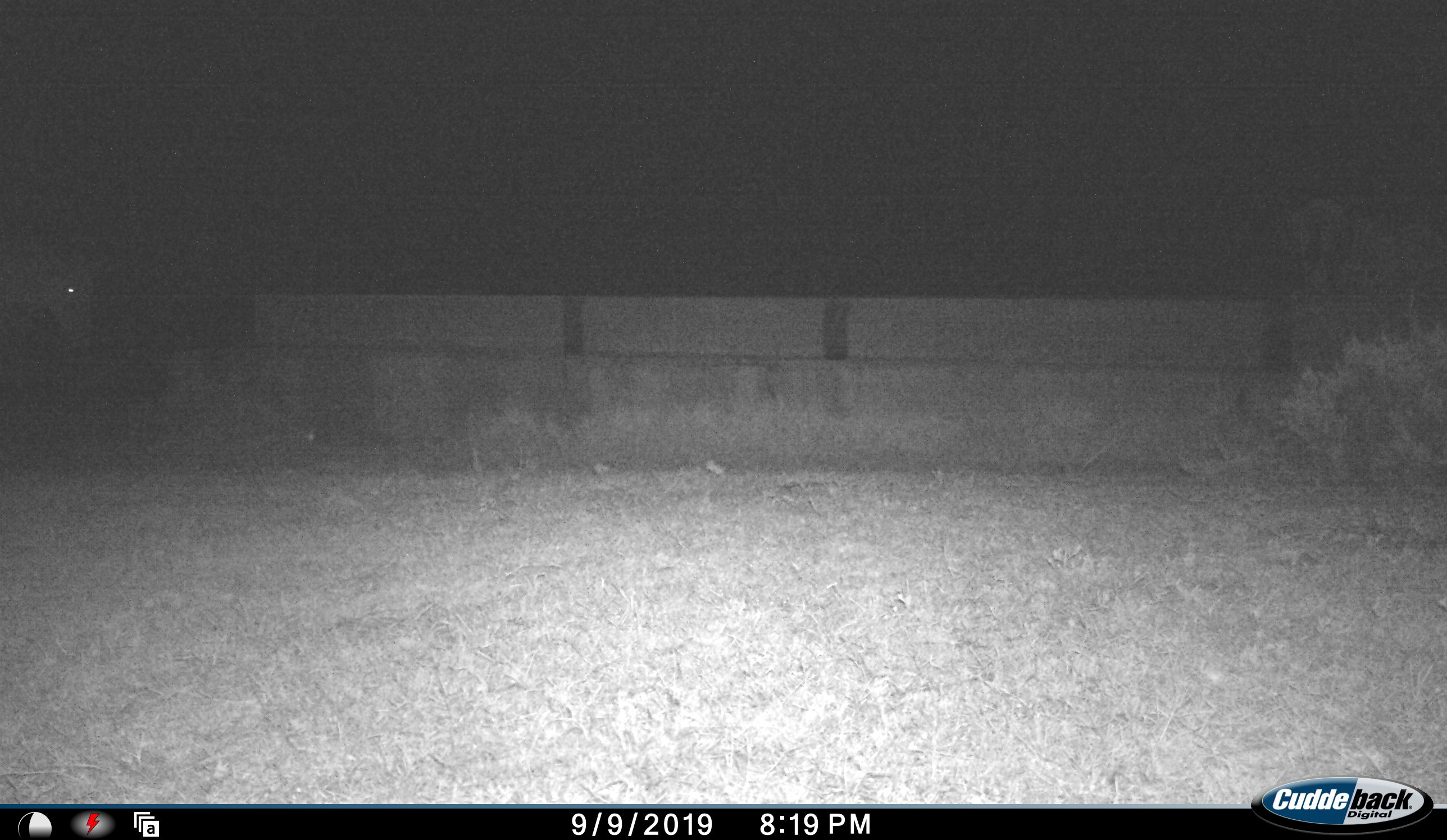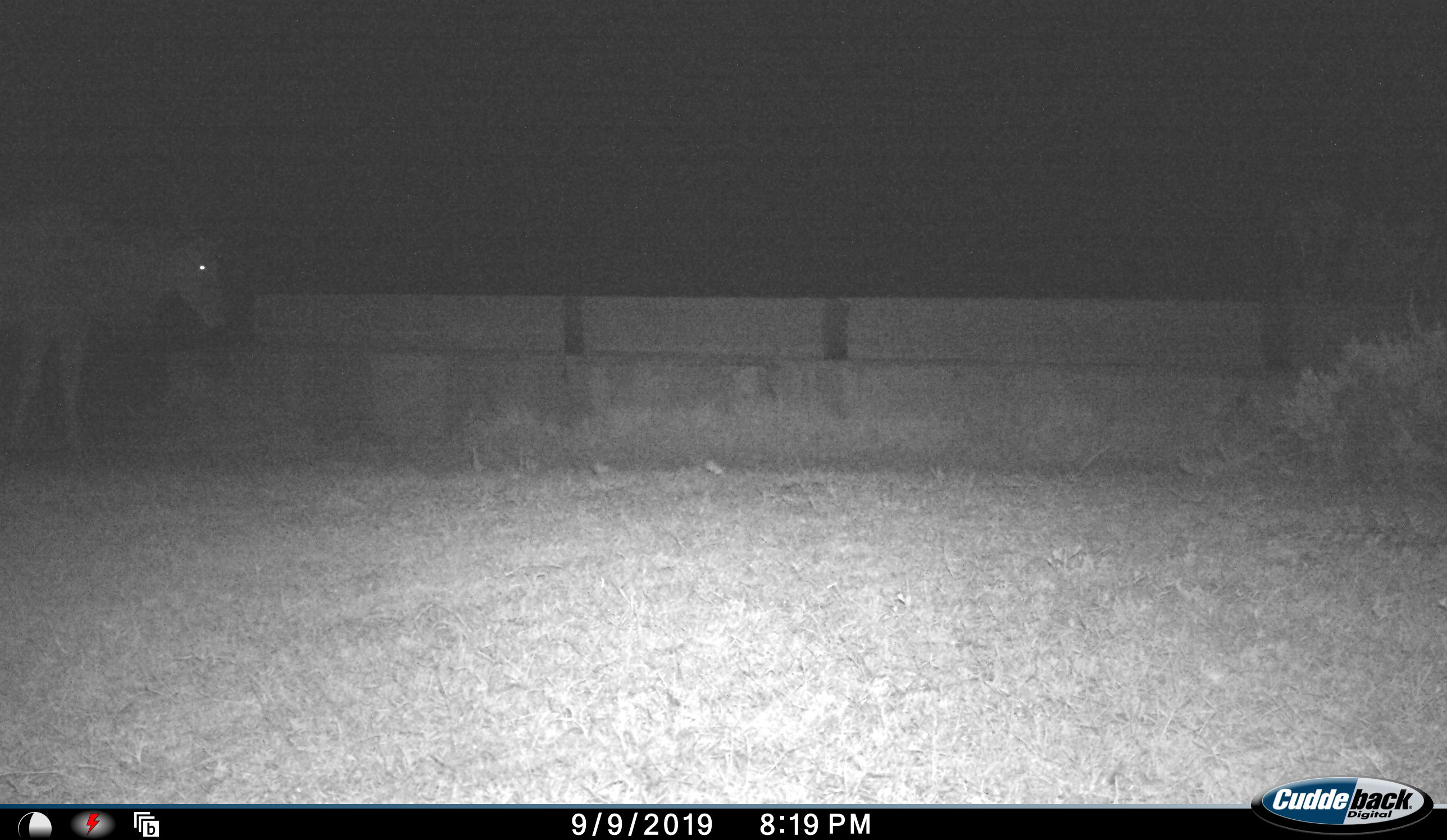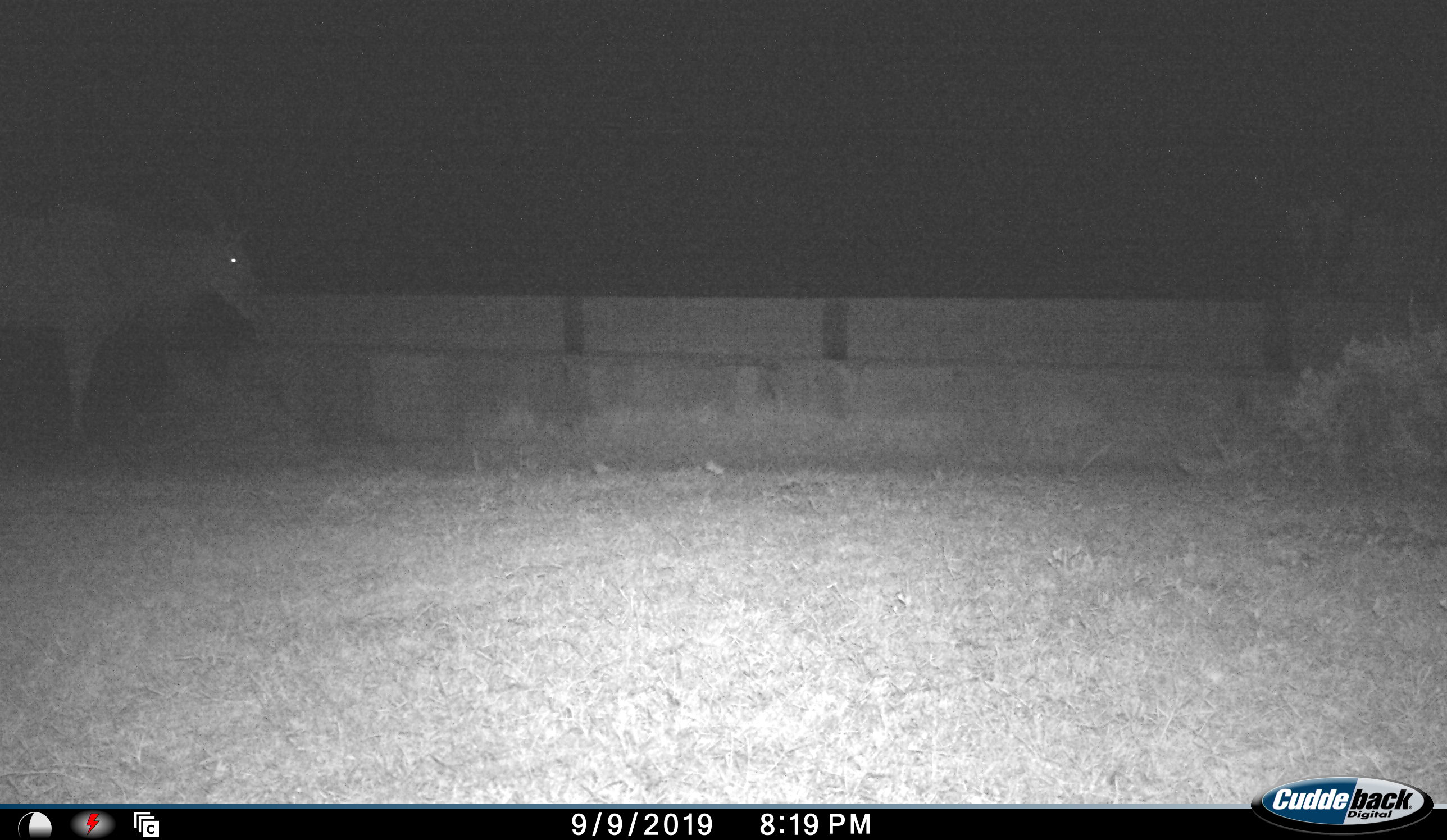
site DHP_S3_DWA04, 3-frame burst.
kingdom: Animalia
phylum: Chordata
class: Mammalia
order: Artiodactyla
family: Bovidae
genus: Tragelaphus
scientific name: Tragelaphus oryx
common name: eland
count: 1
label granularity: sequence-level